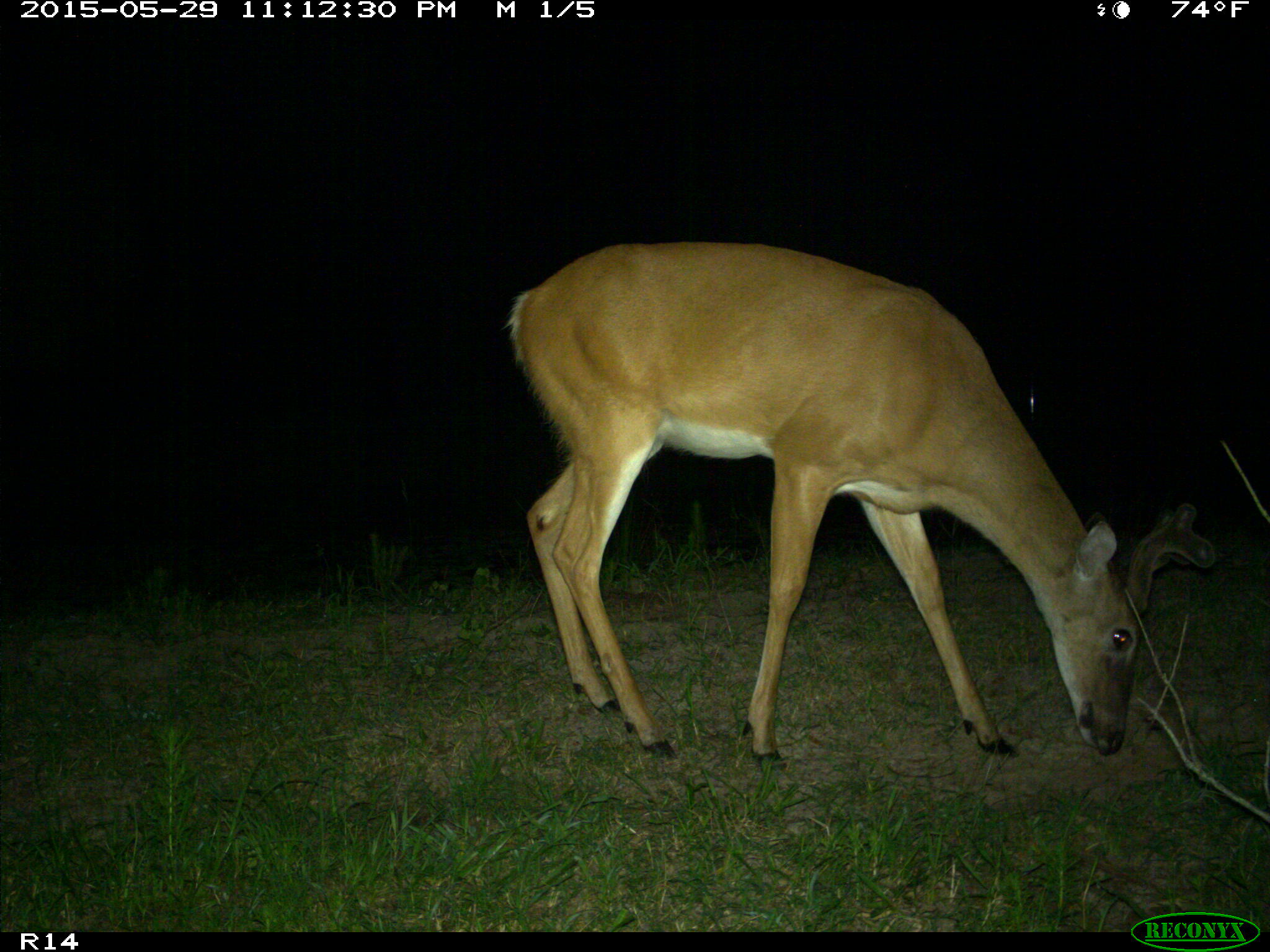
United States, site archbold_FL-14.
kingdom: Animalia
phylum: Chordata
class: Mammalia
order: Artiodactyla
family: Cervidae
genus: Odocoileus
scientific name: Odocoileus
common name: deer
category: unidentified deer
Unidentified deer (deer) (Odocoileus).